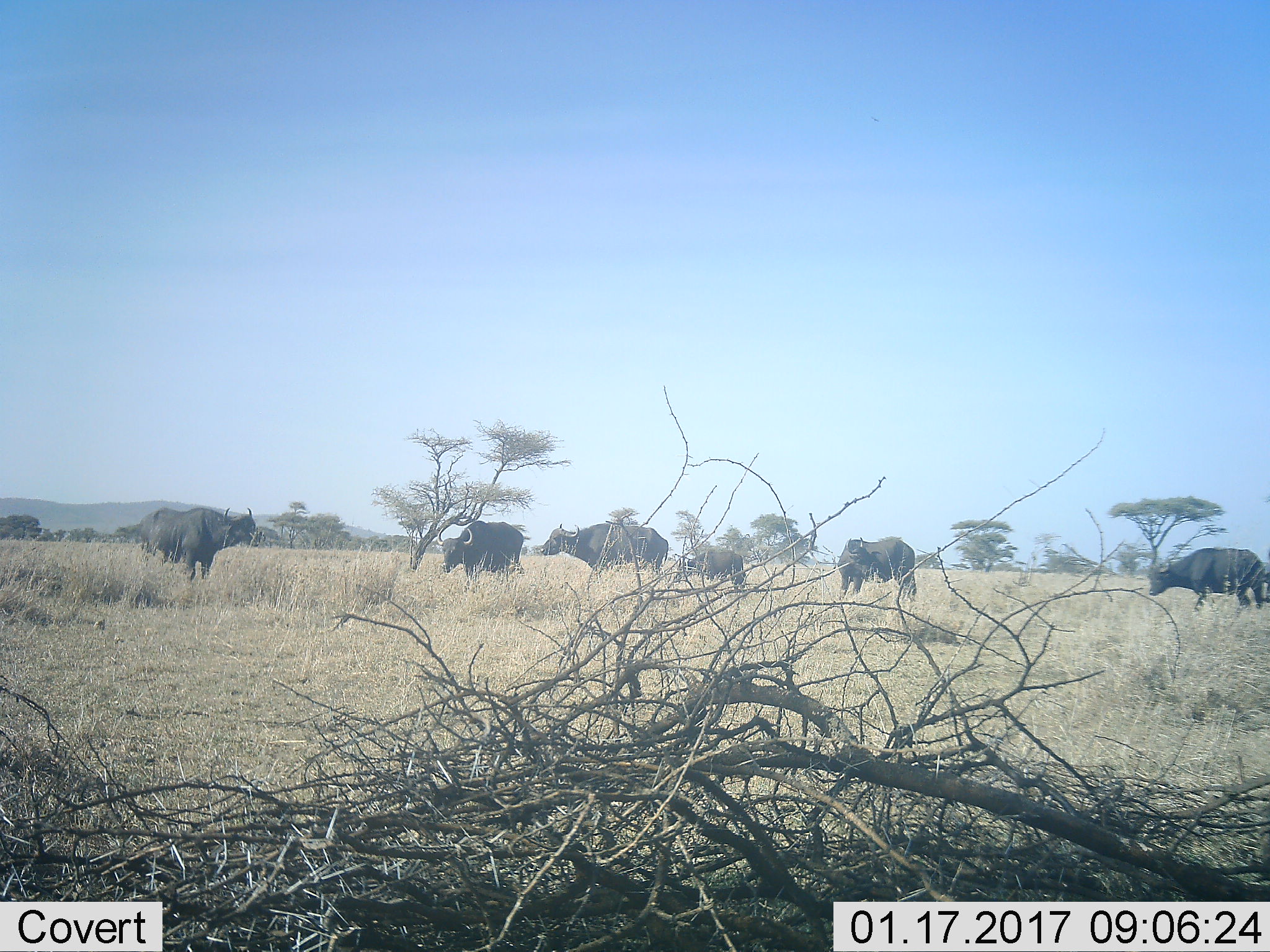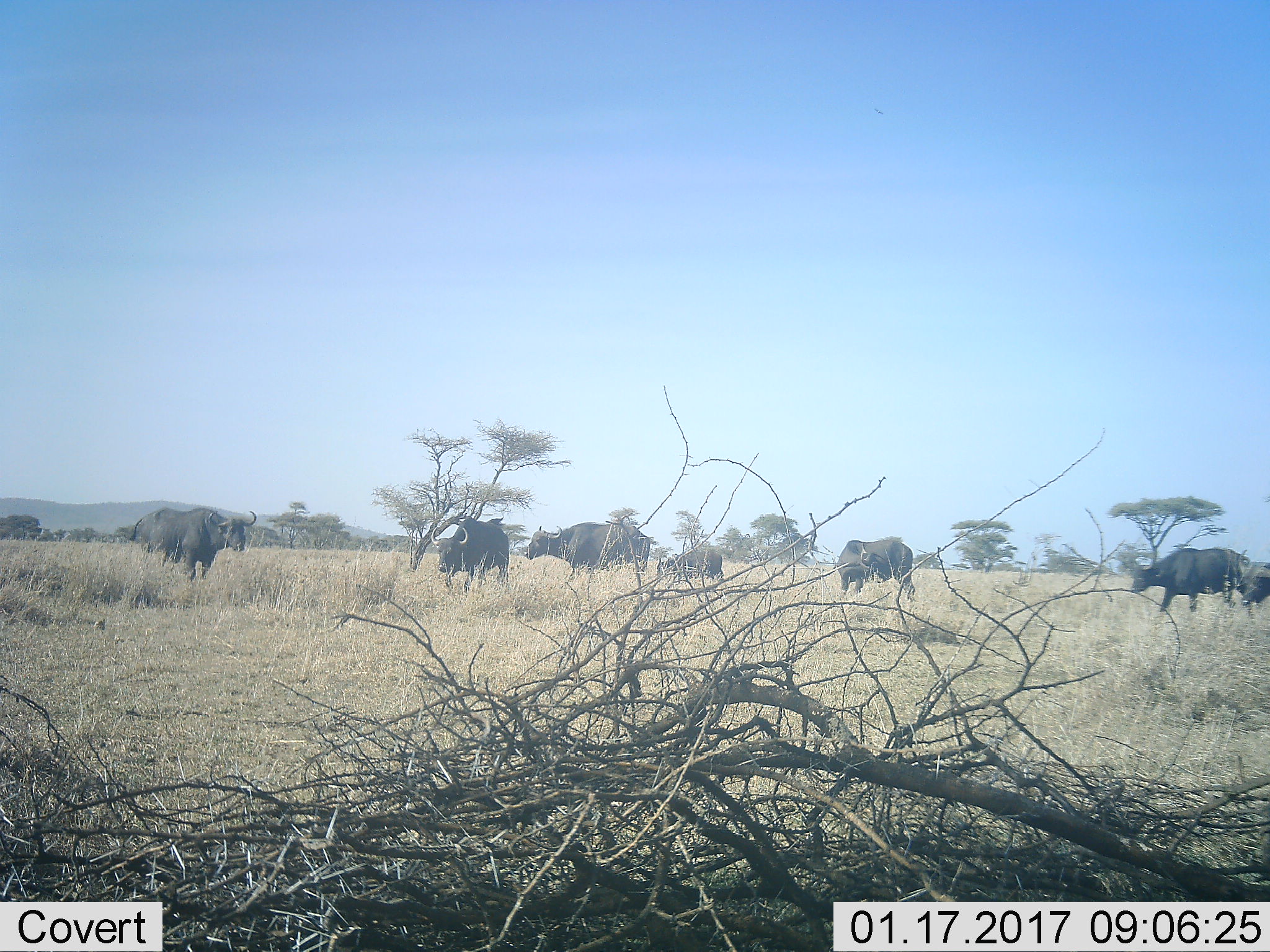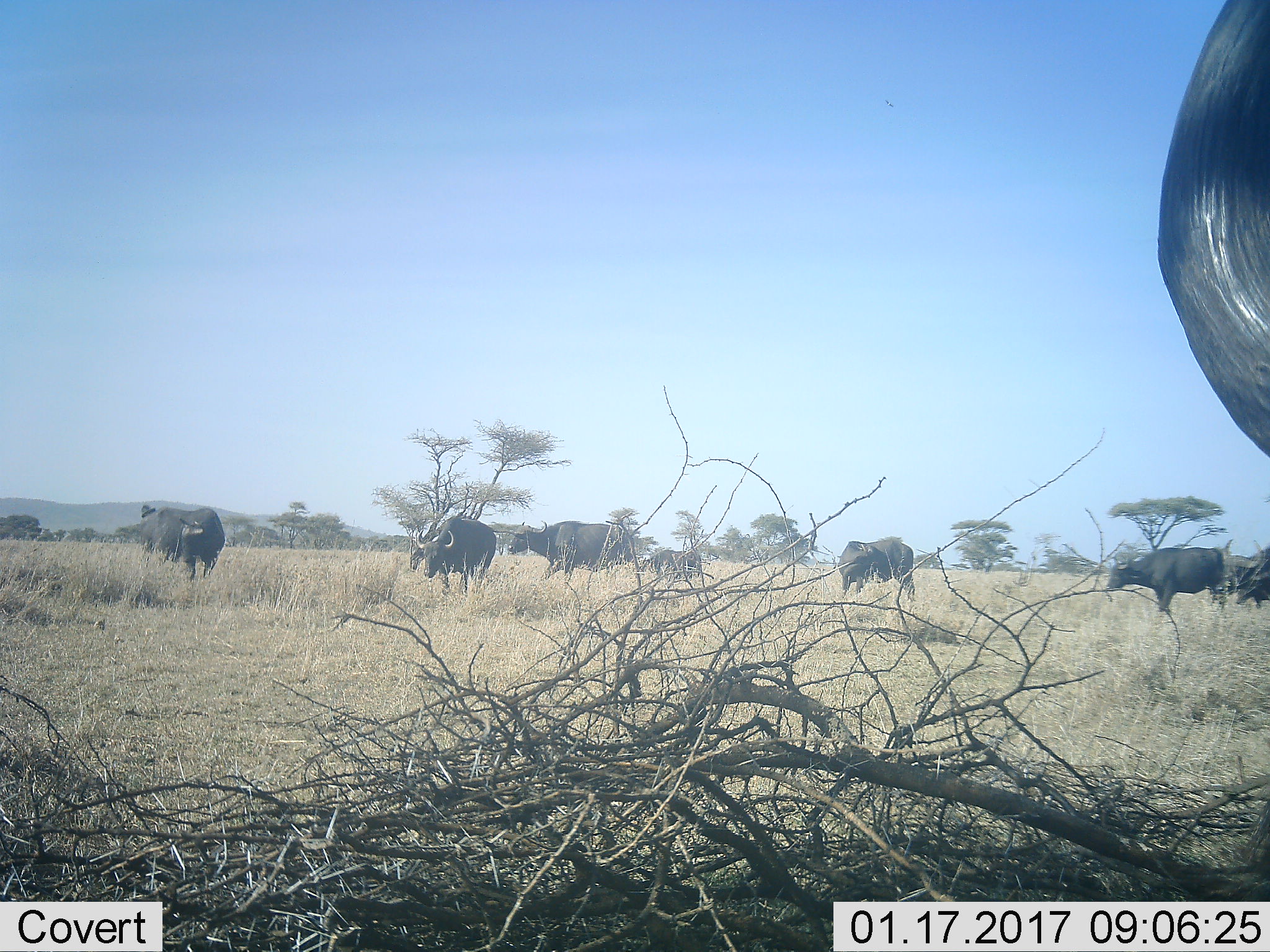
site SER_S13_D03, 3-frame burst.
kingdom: Animalia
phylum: Chordata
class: Mammalia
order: Artiodactyla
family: Bovidae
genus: Syncerus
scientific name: Syncerus caffer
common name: african buffalo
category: buffalo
Buffalo (african buffalo) (Syncerus caffer), count 8. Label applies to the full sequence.